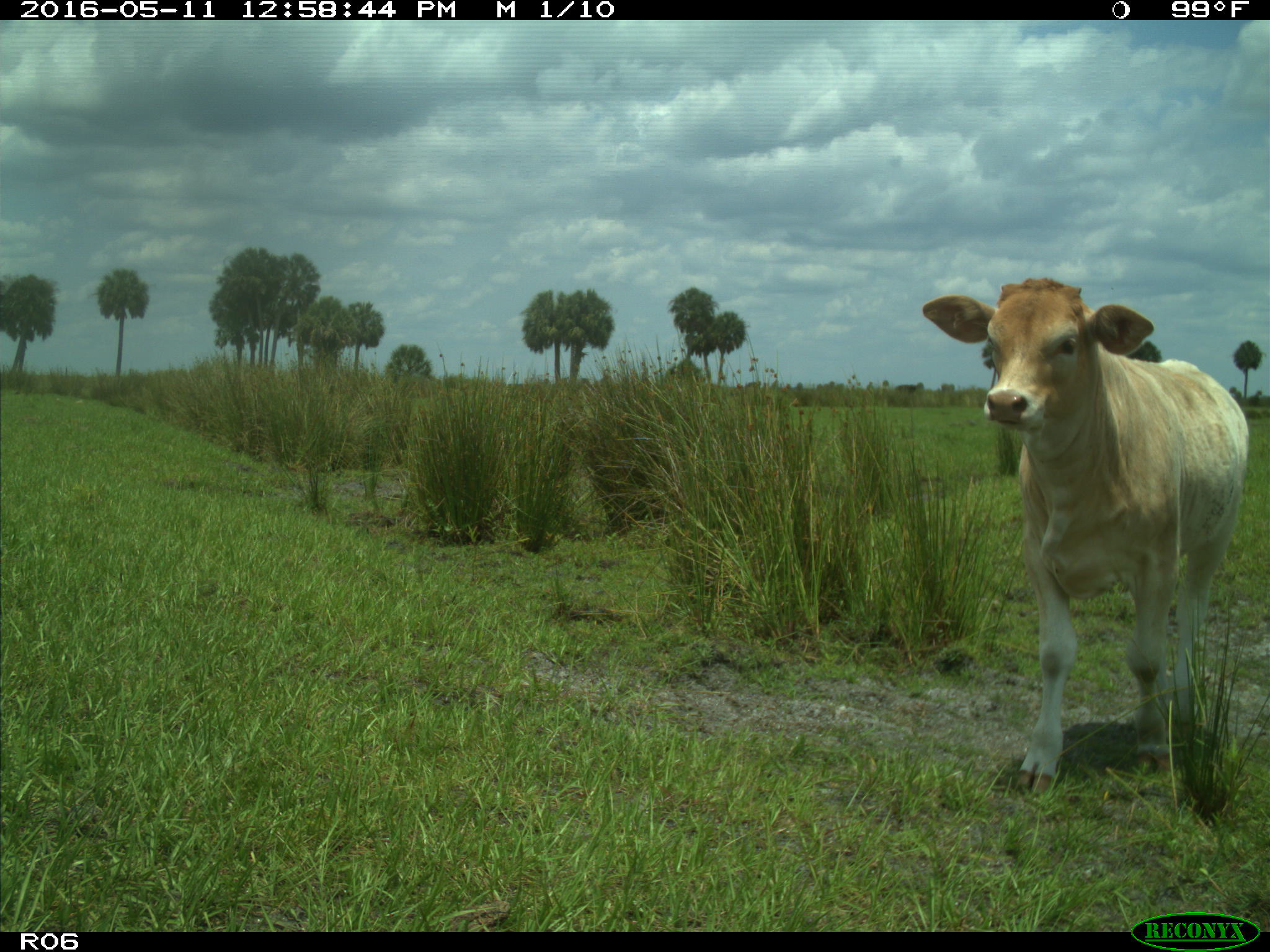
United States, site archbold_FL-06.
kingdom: Animalia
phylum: Chordata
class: Mammalia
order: Artiodactyla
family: Bovidae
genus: Bos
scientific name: Bos taurus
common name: domestic cow